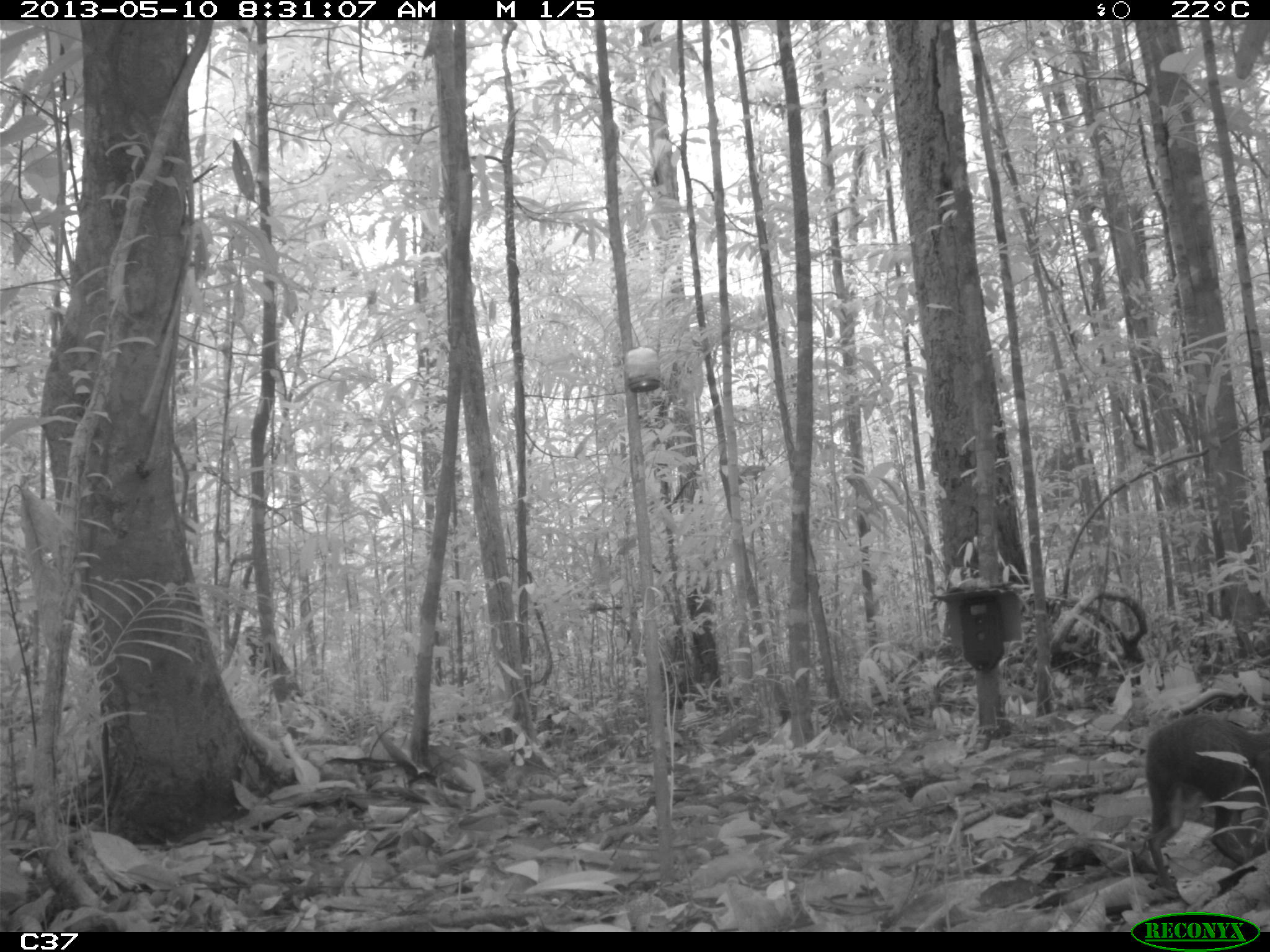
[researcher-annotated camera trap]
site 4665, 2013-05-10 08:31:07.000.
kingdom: Animalia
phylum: Chordata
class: Mammalia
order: Rodentia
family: Dasyproctidae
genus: Myoprocta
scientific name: Myoprocta pratti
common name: green acouchi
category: myoprocta pratii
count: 1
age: adult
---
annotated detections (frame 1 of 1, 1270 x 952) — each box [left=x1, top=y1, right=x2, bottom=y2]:
myoprocta pratii: [left=1145, top=712, right=1270, bottom=891]